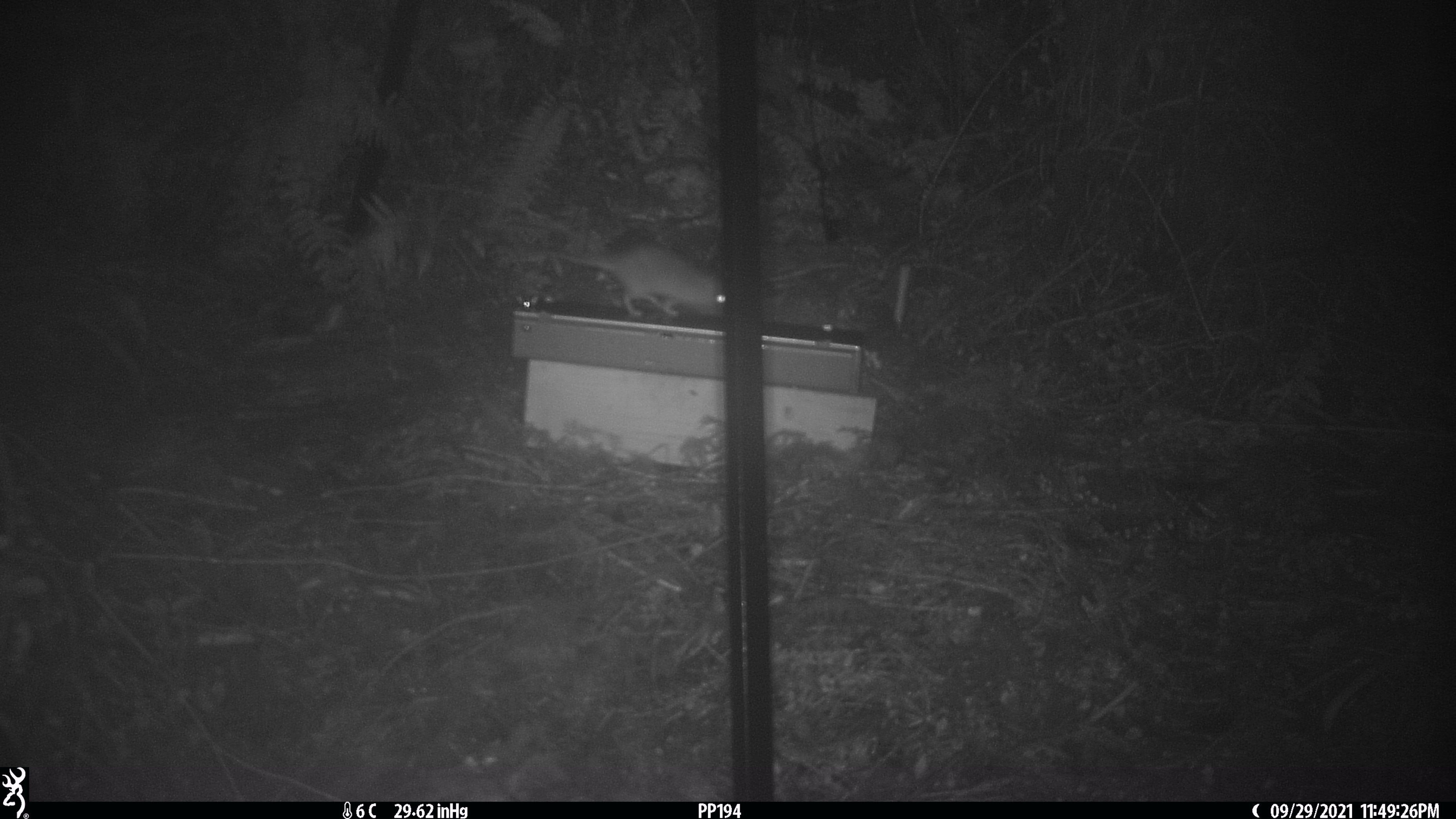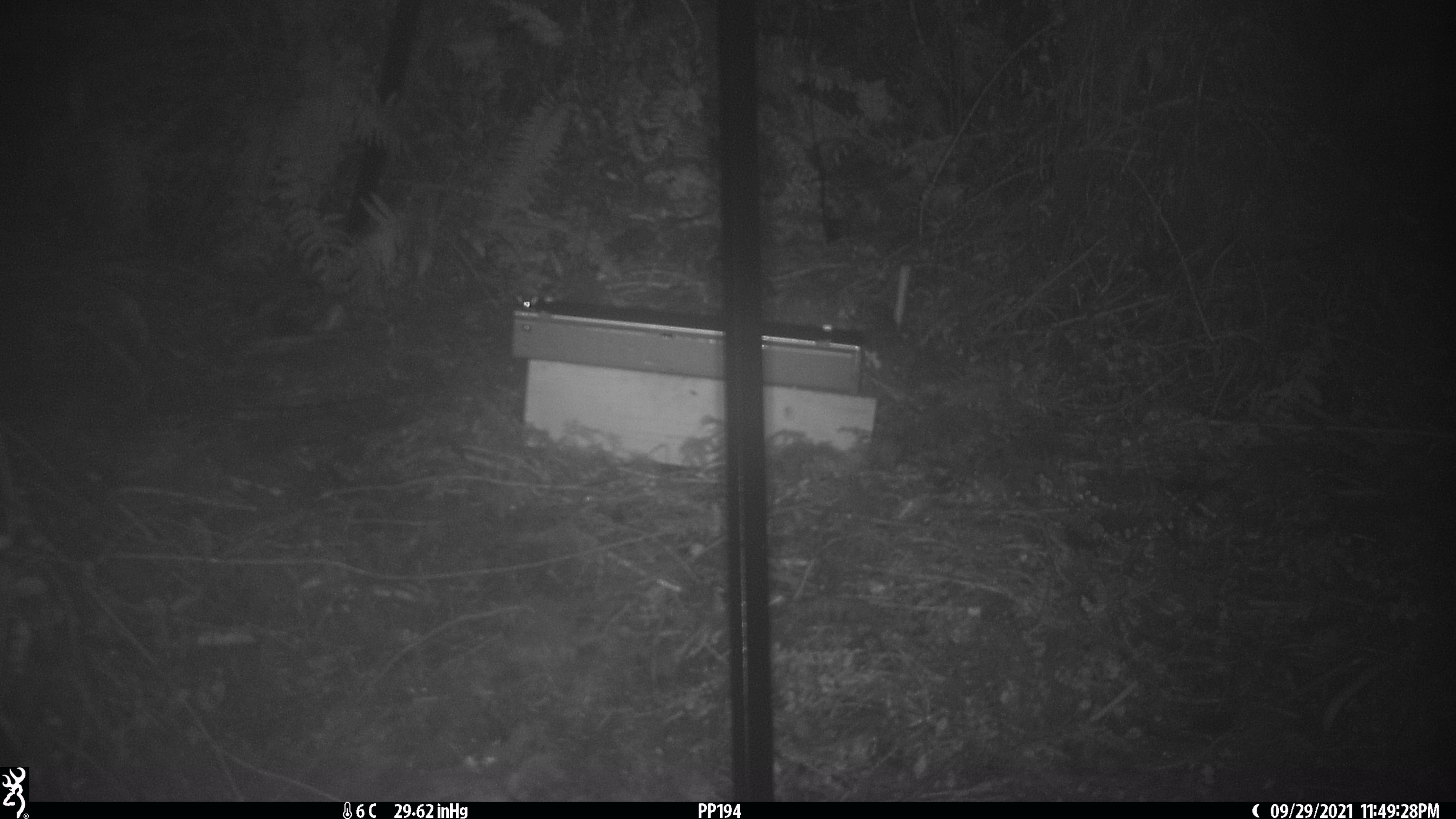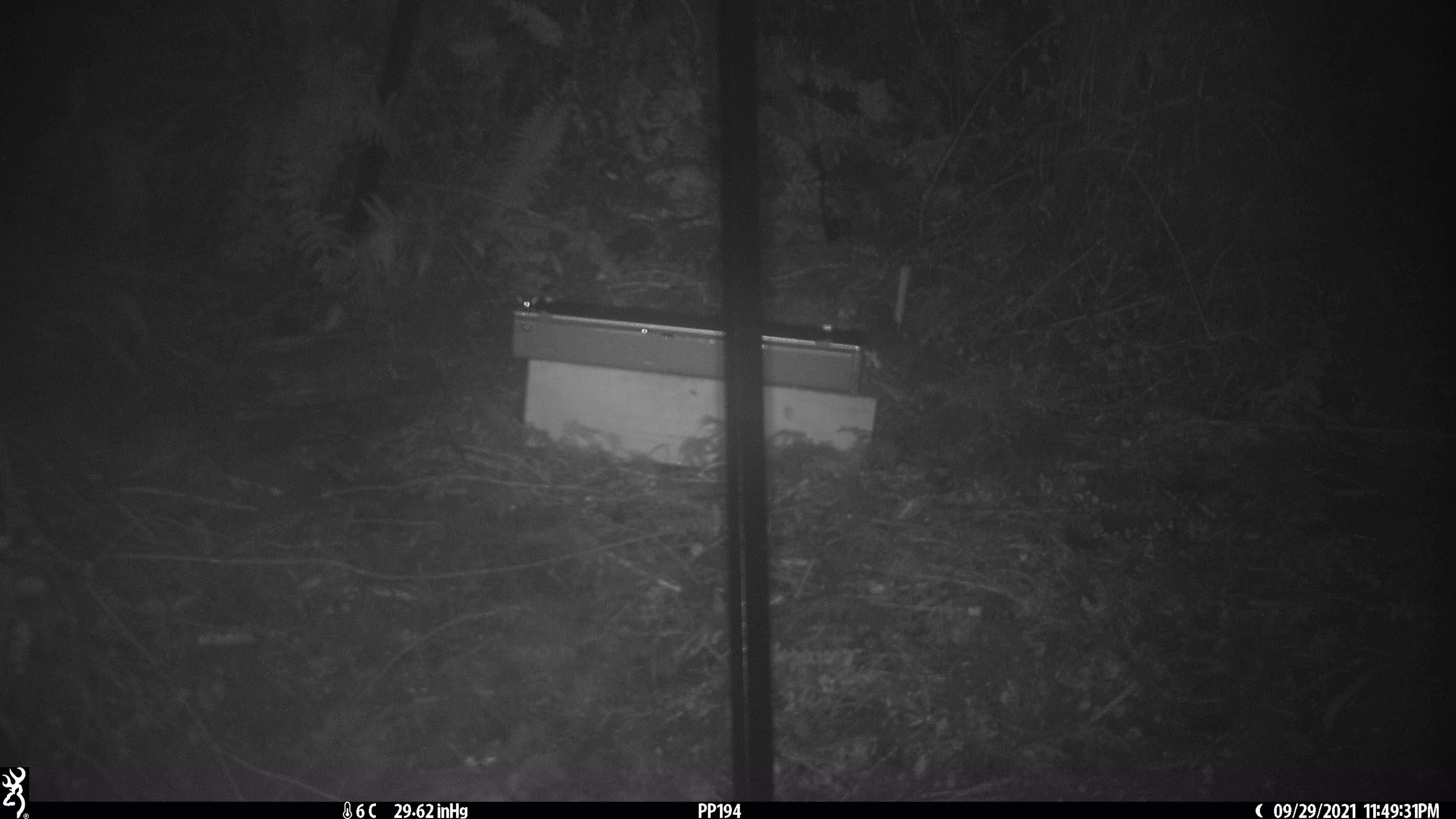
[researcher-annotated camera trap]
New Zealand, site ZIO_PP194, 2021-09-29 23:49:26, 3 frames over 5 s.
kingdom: Animalia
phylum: Chordata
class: Mammalia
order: Rodentia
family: Muridae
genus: Rattus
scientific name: Rattus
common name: rat